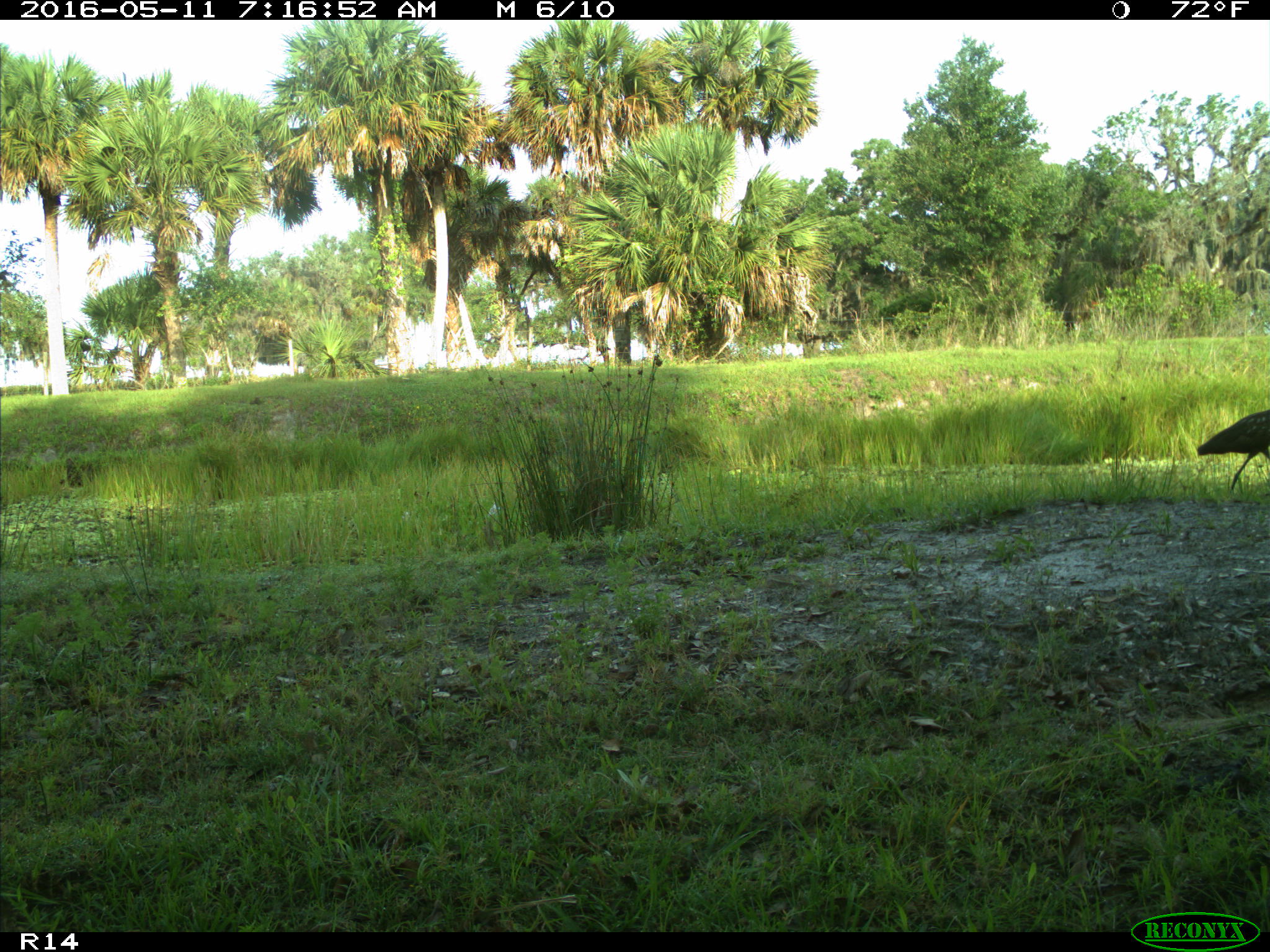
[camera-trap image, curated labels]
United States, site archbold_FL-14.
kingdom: Animalia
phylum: Chordata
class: Aves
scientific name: Aves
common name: birds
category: unidentified bird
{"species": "unidentified bird (birds) (Aves)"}